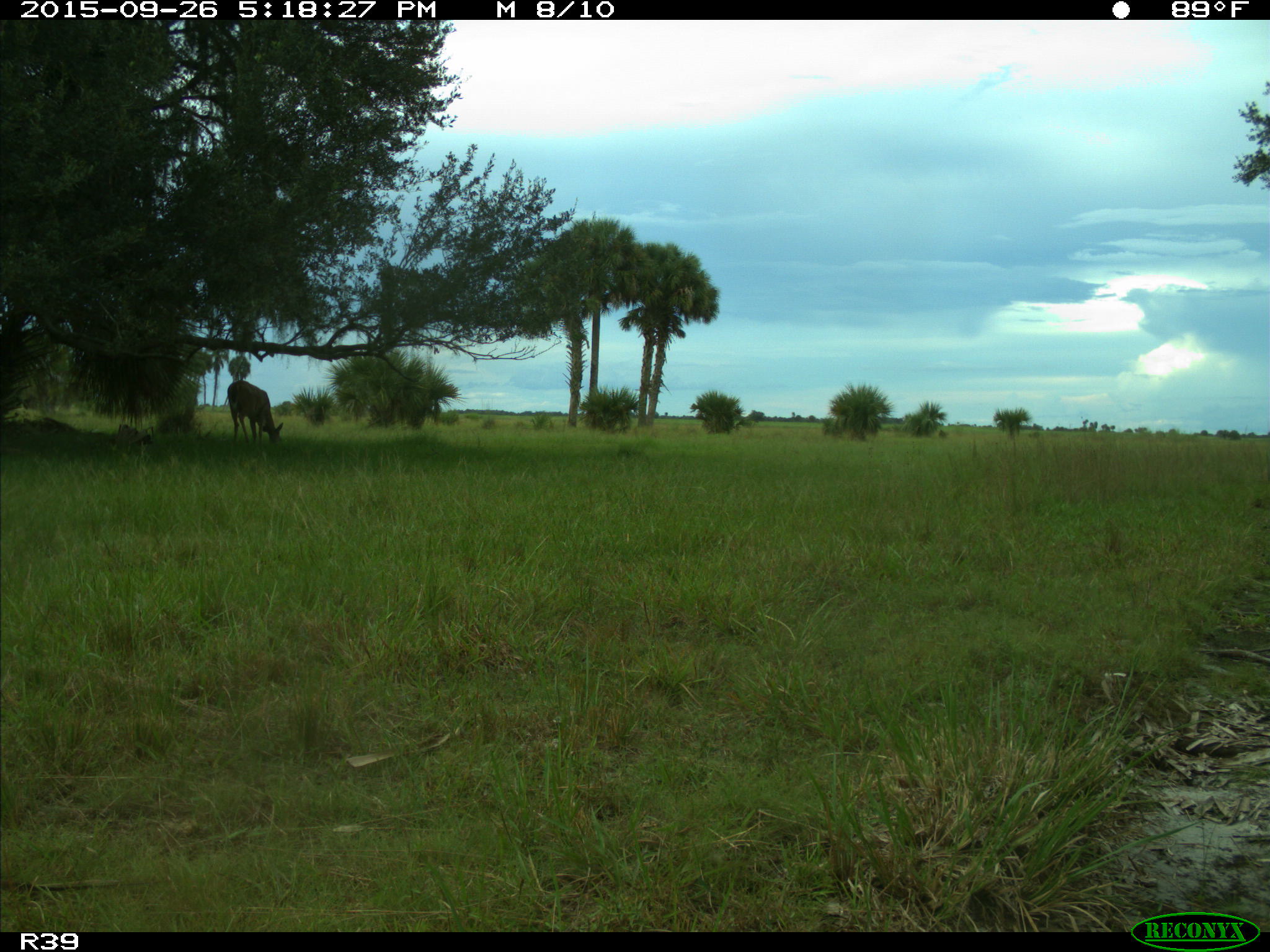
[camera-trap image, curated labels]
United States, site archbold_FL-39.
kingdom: Animalia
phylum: Chordata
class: Mammalia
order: Artiodactyla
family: Cervidae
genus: Odocoileus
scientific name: Odocoileus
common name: deer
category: unidentified deer